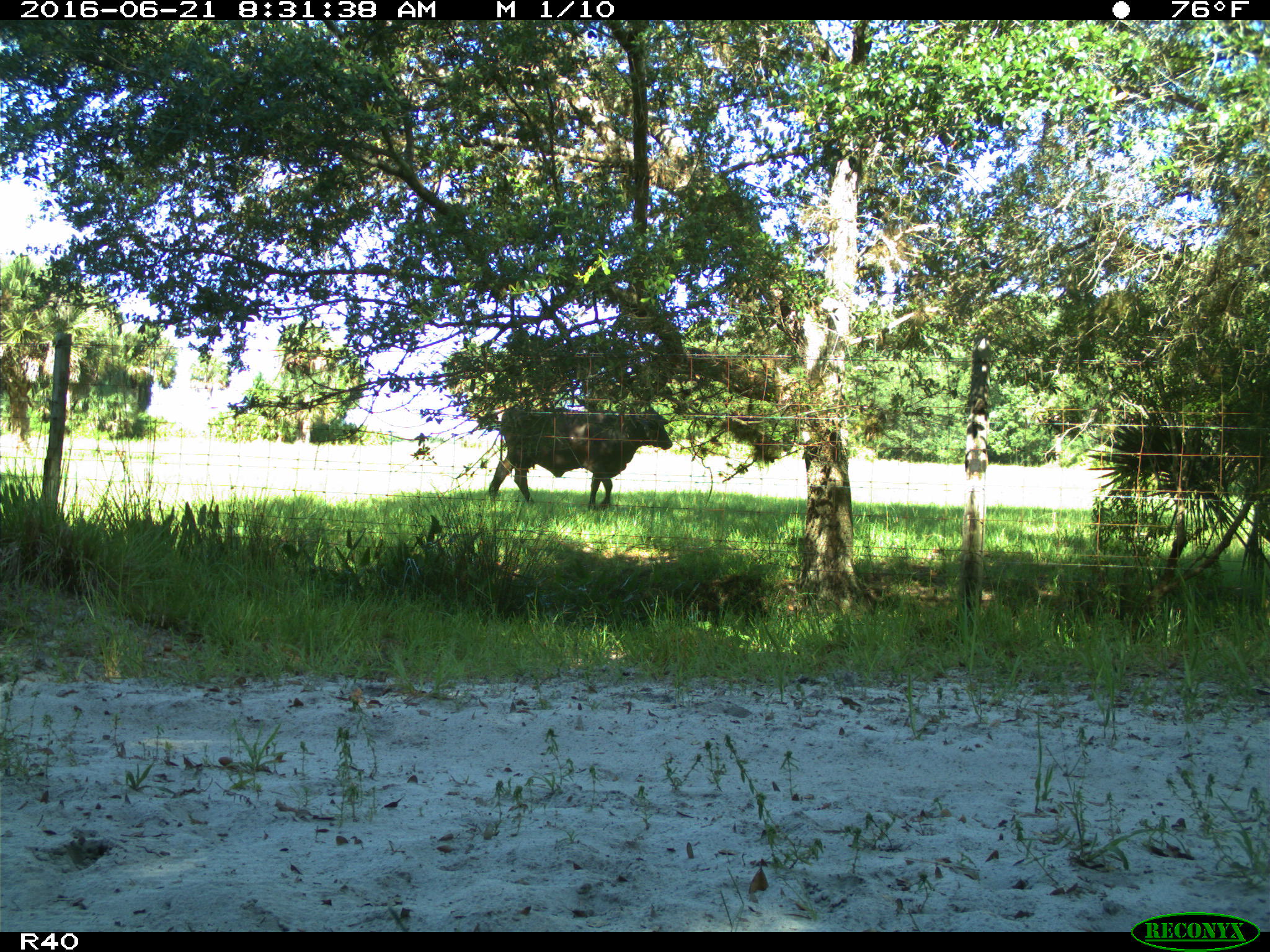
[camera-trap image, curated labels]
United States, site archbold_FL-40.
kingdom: Animalia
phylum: Chordata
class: Mammalia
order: Artiodactyla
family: Bovidae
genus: Bos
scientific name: Bos taurus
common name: domestic cow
Bos taurus (domestic cow).